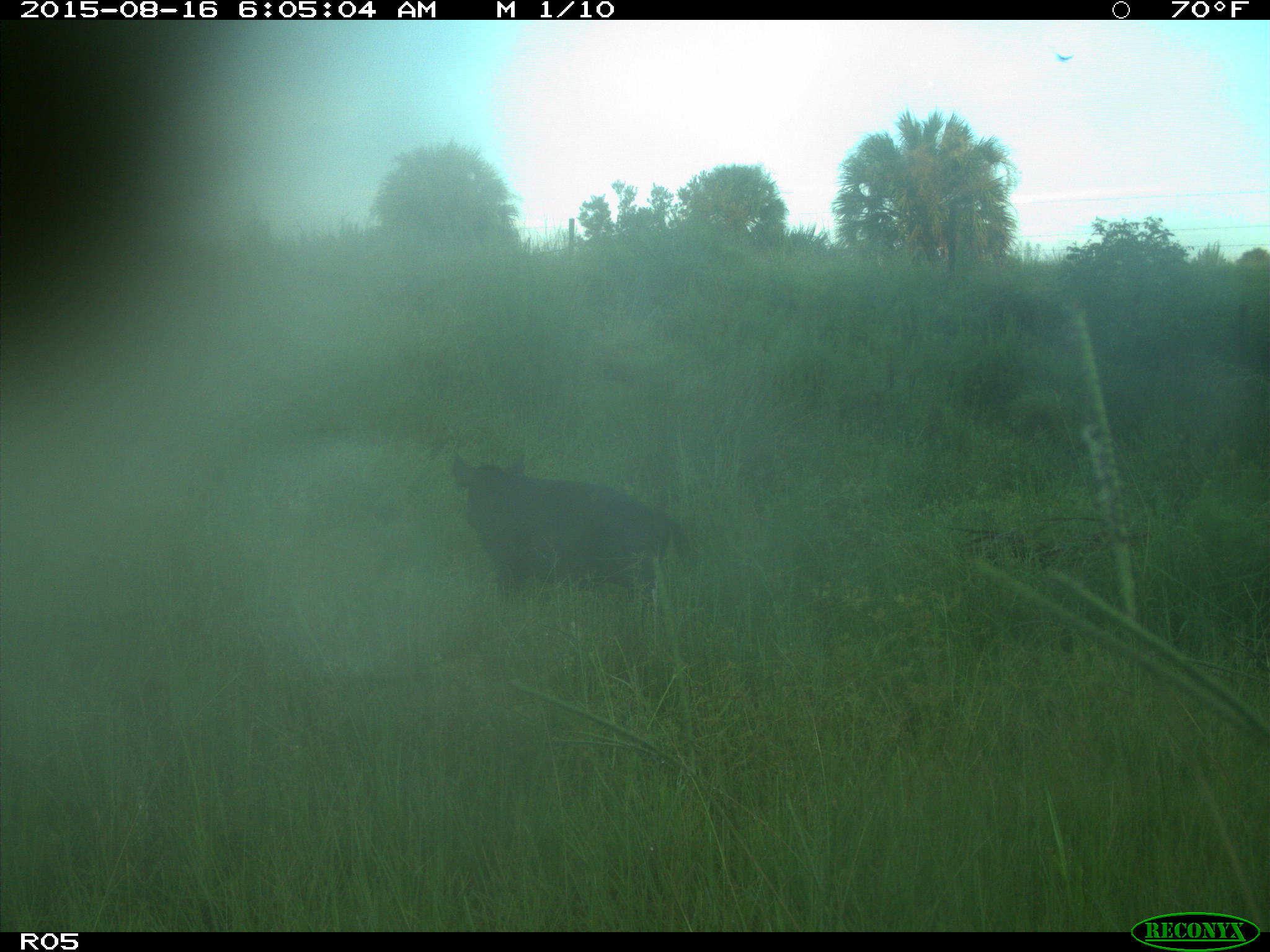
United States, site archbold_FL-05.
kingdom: Animalia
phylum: Chordata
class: Mammalia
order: Artiodactyla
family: Suidae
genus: Sus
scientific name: Sus scrofa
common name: wild boar